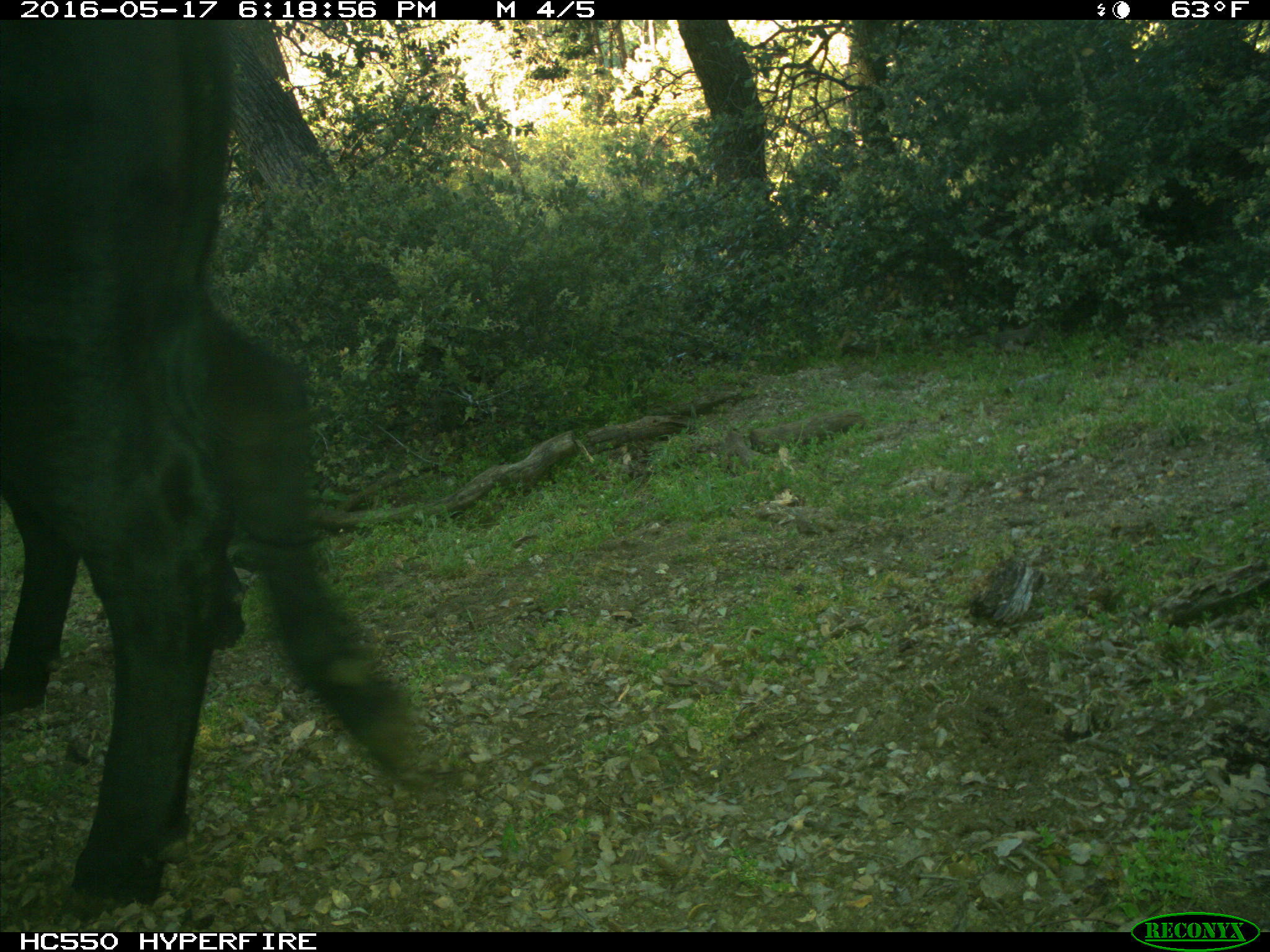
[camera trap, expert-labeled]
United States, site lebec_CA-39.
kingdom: Animalia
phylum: Chordata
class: Mammalia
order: Artiodactyla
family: Bovidae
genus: Bos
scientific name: Bos taurus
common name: domestic cow